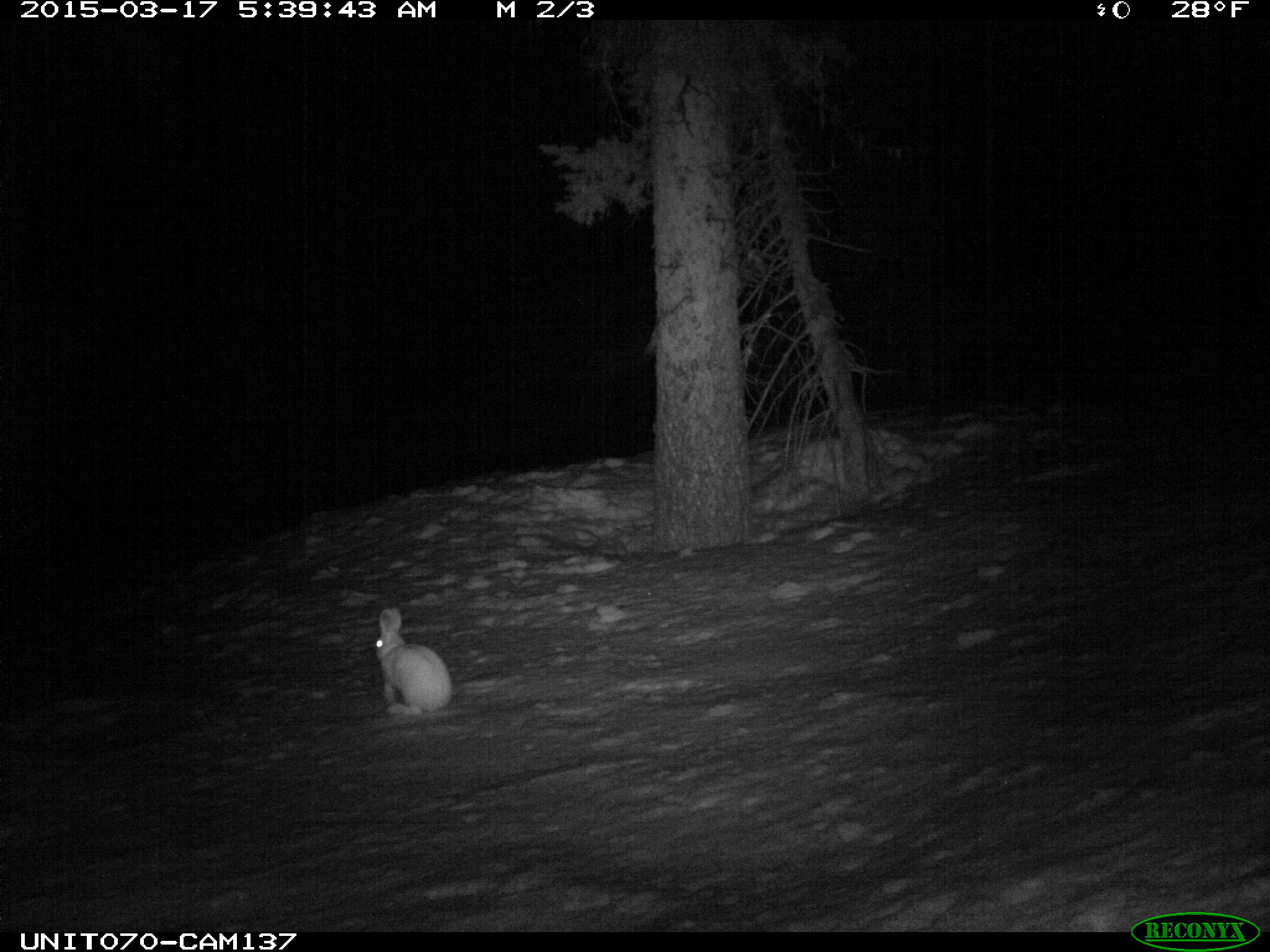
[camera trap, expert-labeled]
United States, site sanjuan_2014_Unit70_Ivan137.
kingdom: Animalia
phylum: Chordata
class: Mammalia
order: Lagomorpha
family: Leporidae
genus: Lepus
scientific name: Lepus americanus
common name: snowshoe hare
Lepus americanus (snowshoe hare).